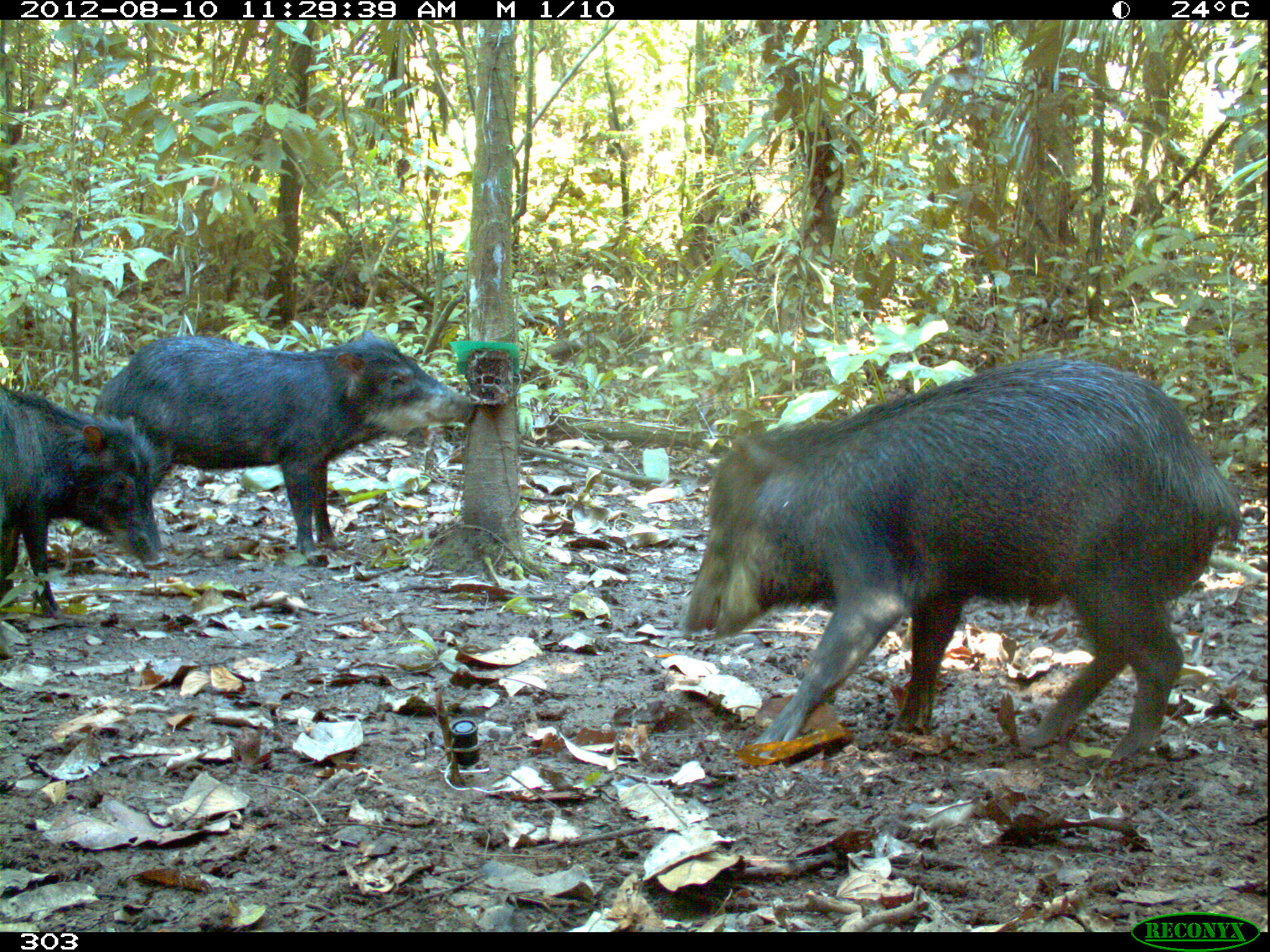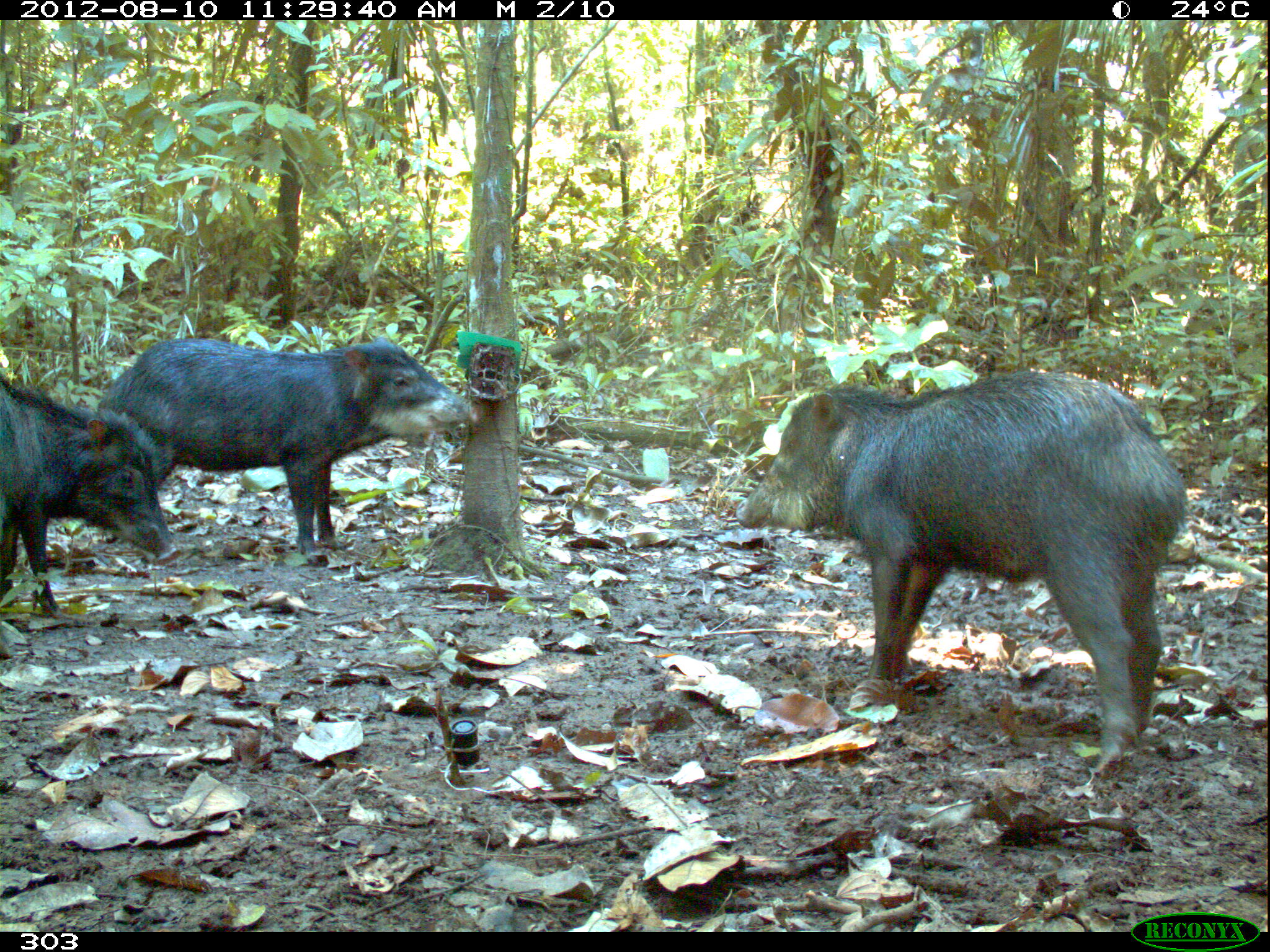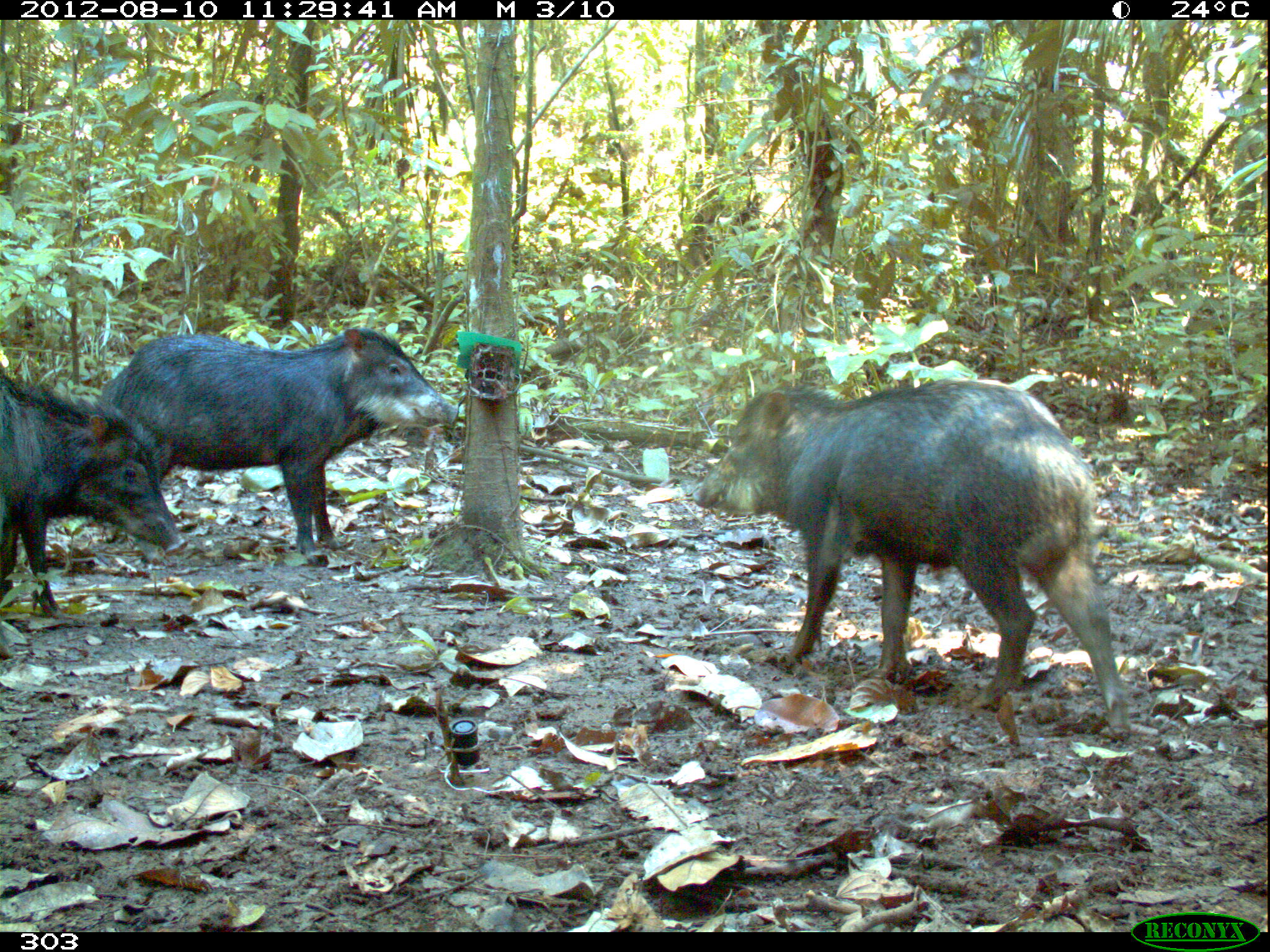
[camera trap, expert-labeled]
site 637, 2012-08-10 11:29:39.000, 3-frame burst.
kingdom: Animalia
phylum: Chordata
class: Mammalia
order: Artiodactyla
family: Tayassuidae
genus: Tayassu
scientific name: Tayassu pecari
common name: white-lipped peccary